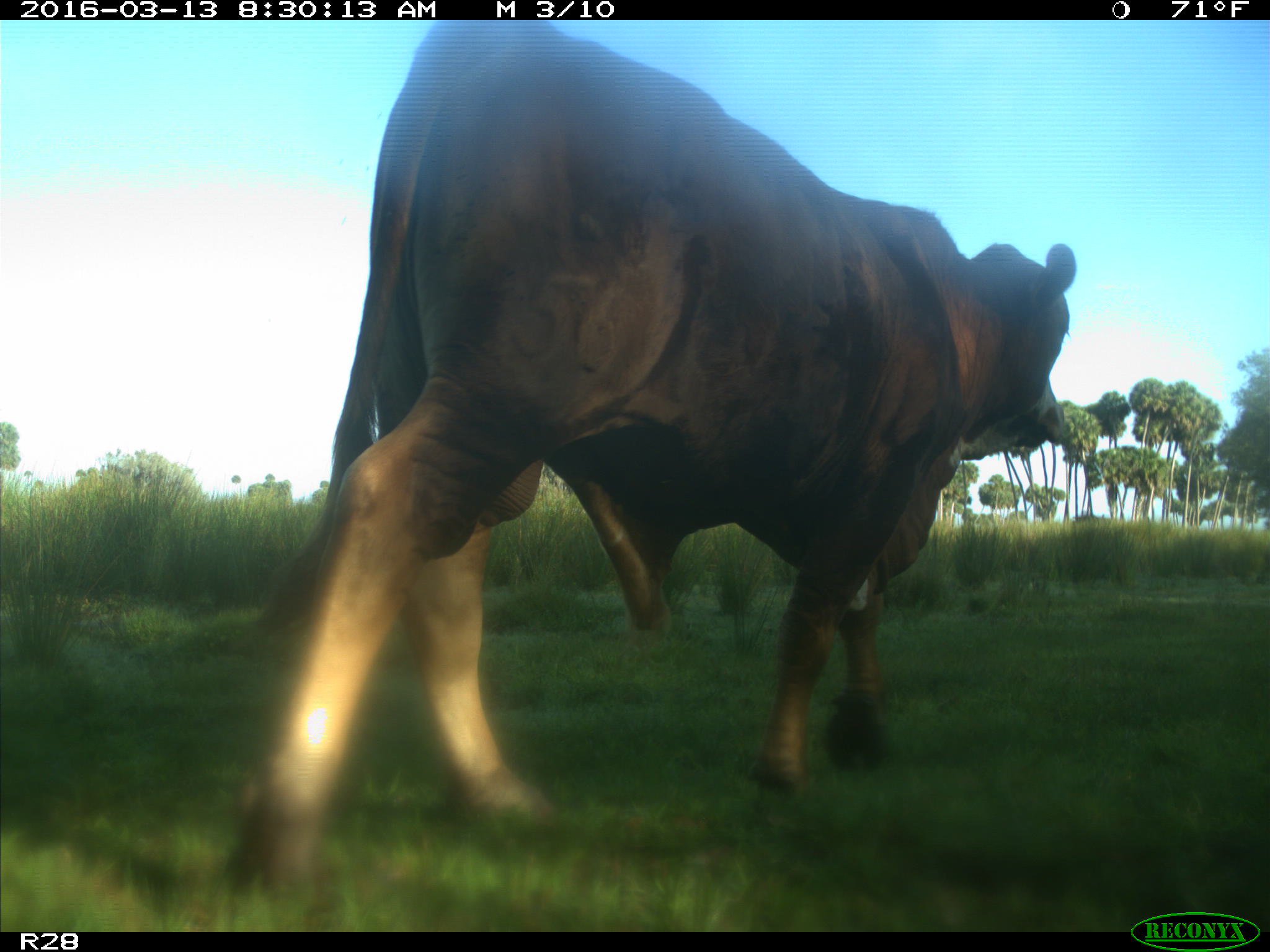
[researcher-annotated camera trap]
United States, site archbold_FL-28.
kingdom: Animalia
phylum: Chordata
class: Mammalia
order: Artiodactyla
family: Bovidae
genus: Bos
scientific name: Bos taurus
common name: domestic cow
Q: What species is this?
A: Bos taurus (domestic cow).